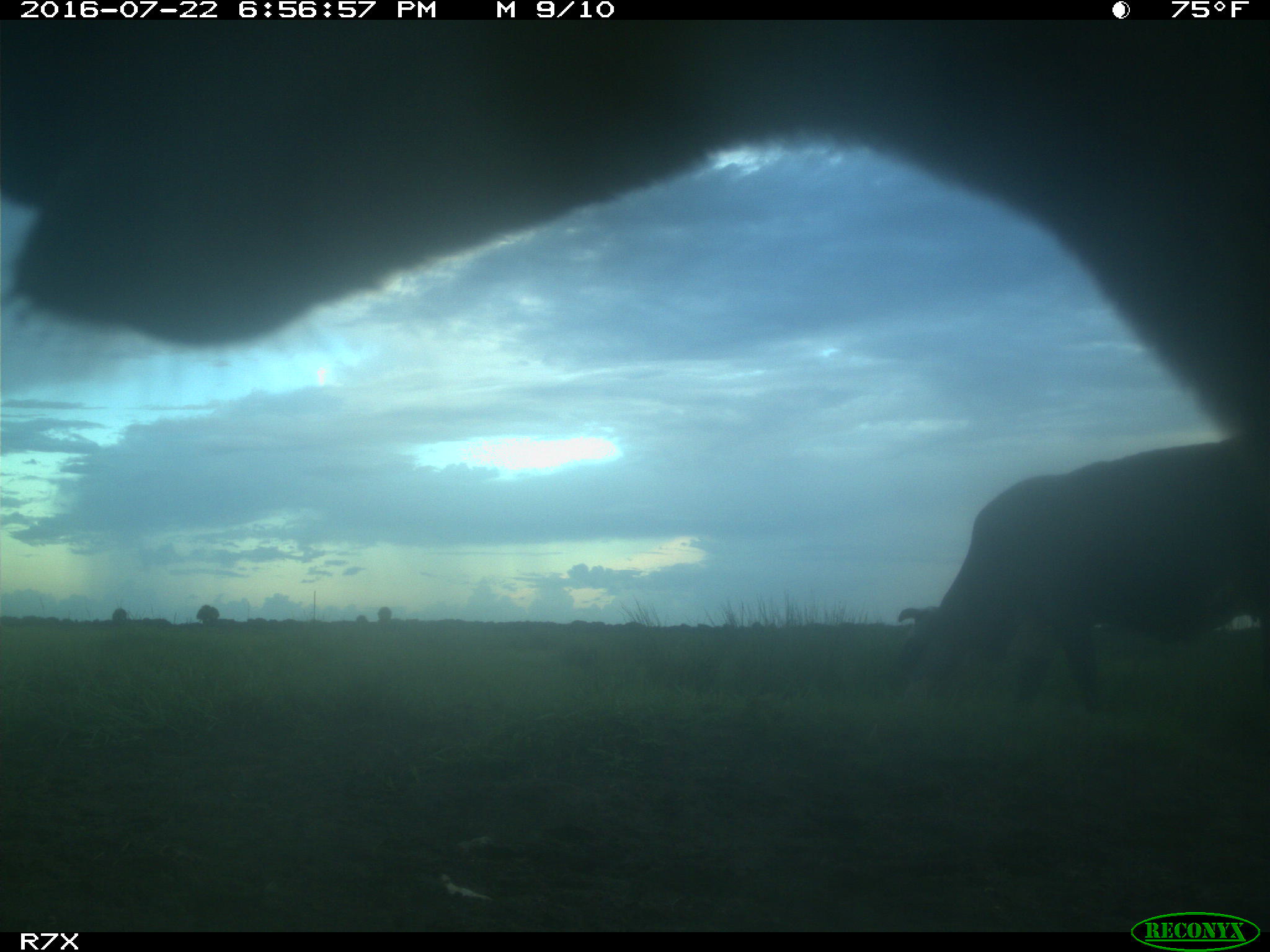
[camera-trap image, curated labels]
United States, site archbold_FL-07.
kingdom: Animalia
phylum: Chordata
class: Mammalia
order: Artiodactyla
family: Bovidae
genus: Bos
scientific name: Bos taurus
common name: domestic cow